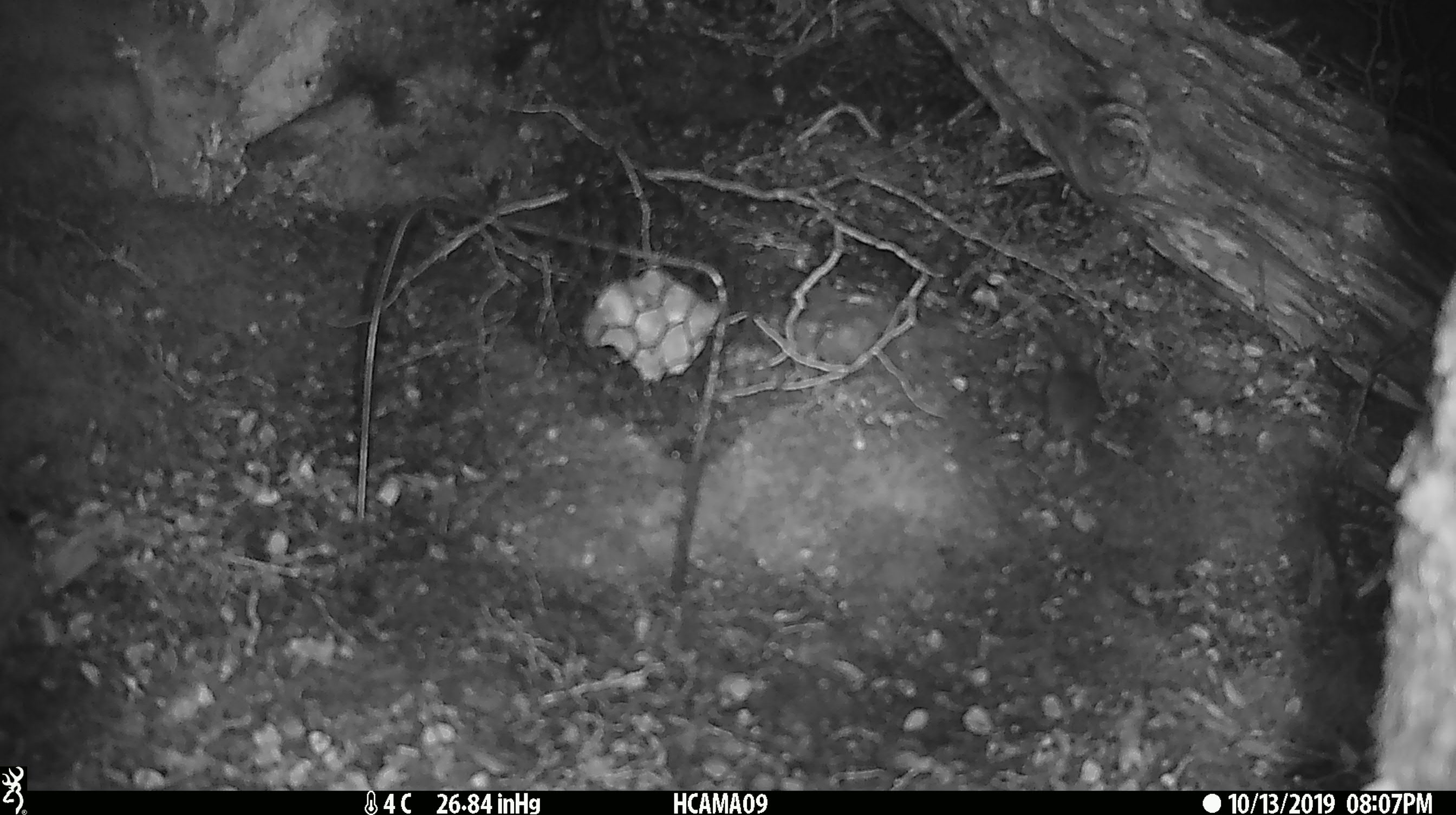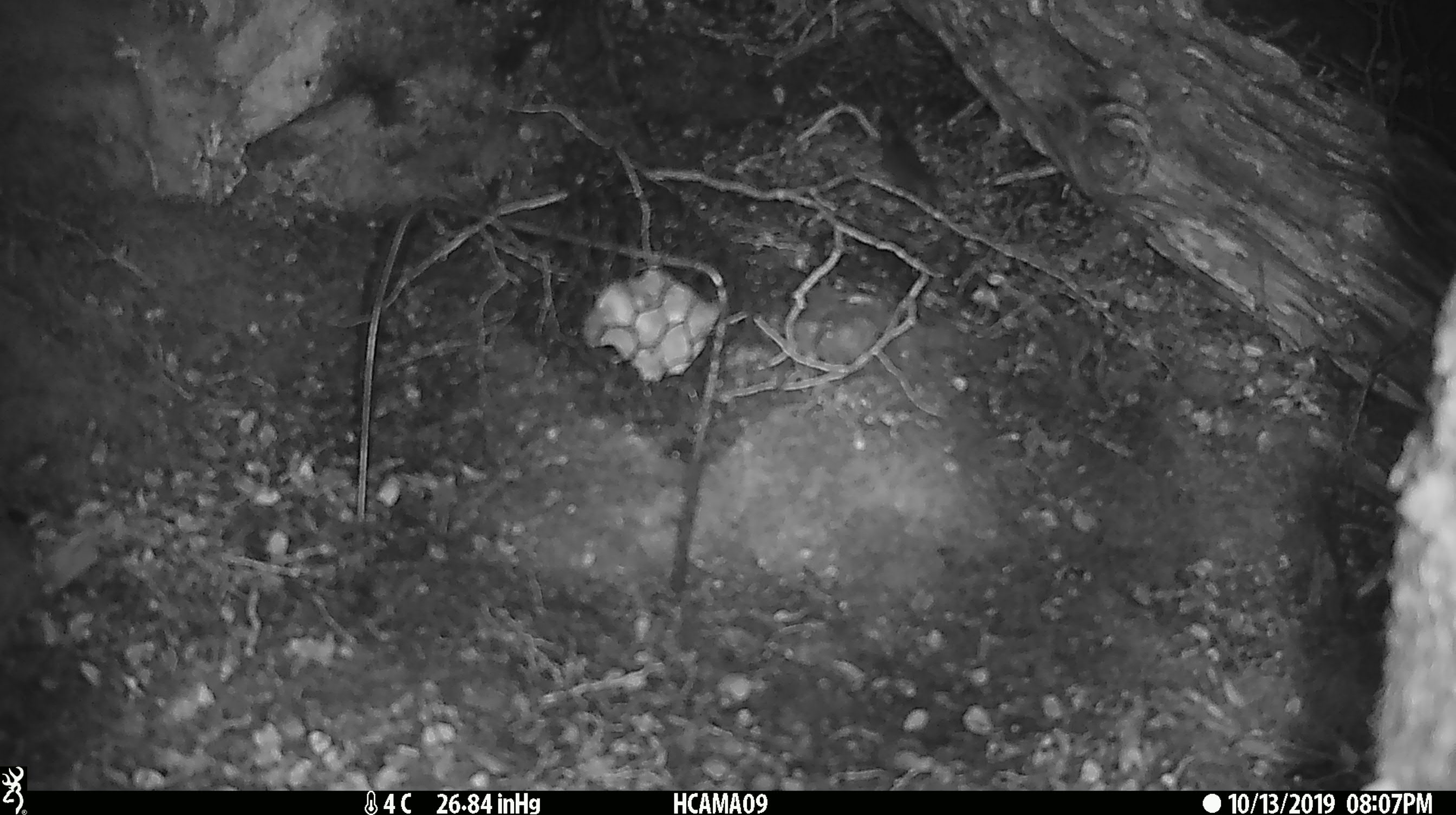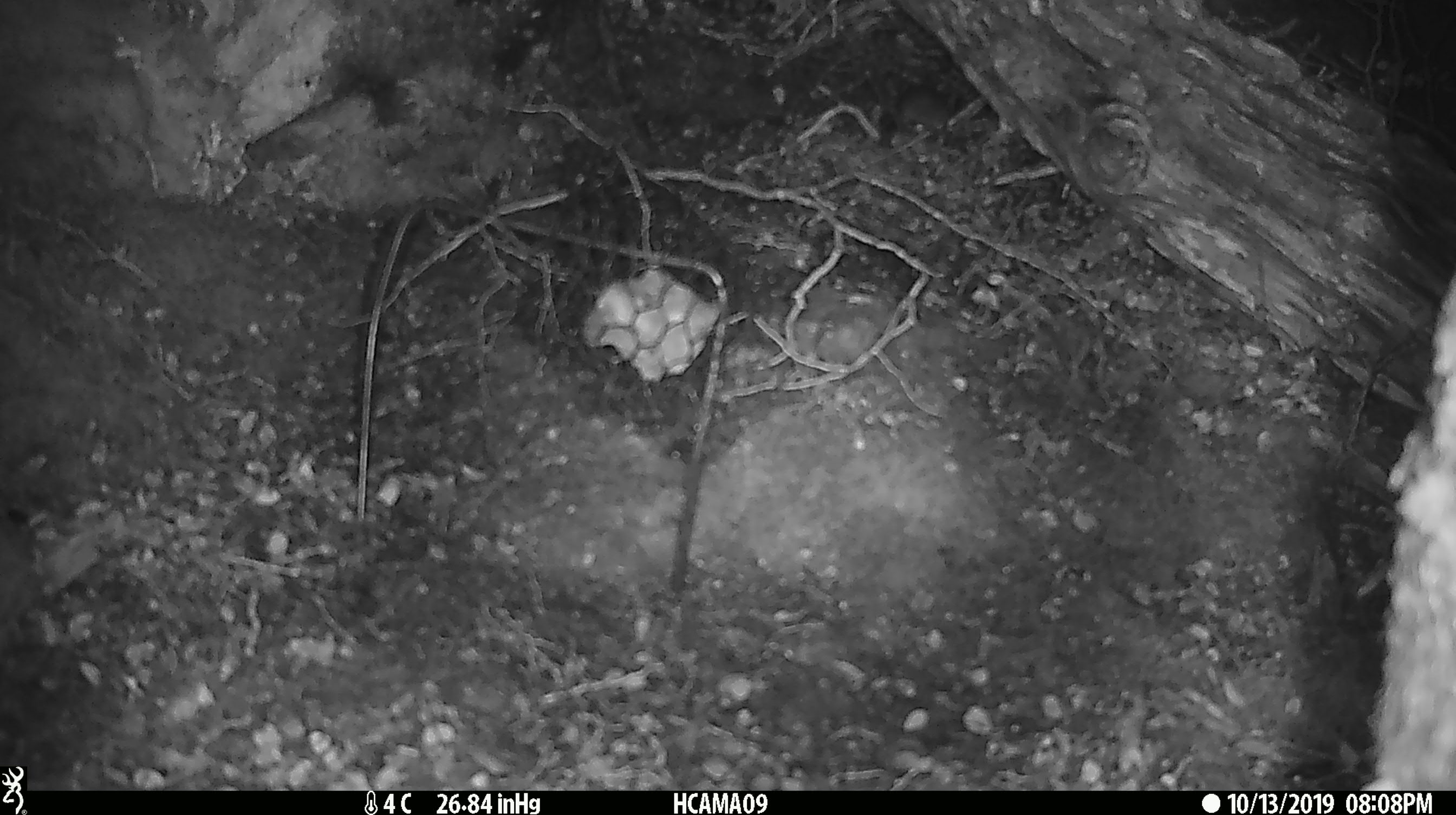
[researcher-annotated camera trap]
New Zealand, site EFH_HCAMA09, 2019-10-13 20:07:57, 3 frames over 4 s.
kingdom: Animalia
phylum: Chordata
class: Mammalia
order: Rodentia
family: Muridae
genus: Mus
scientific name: Mus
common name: mouse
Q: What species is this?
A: Mouse (Mus).